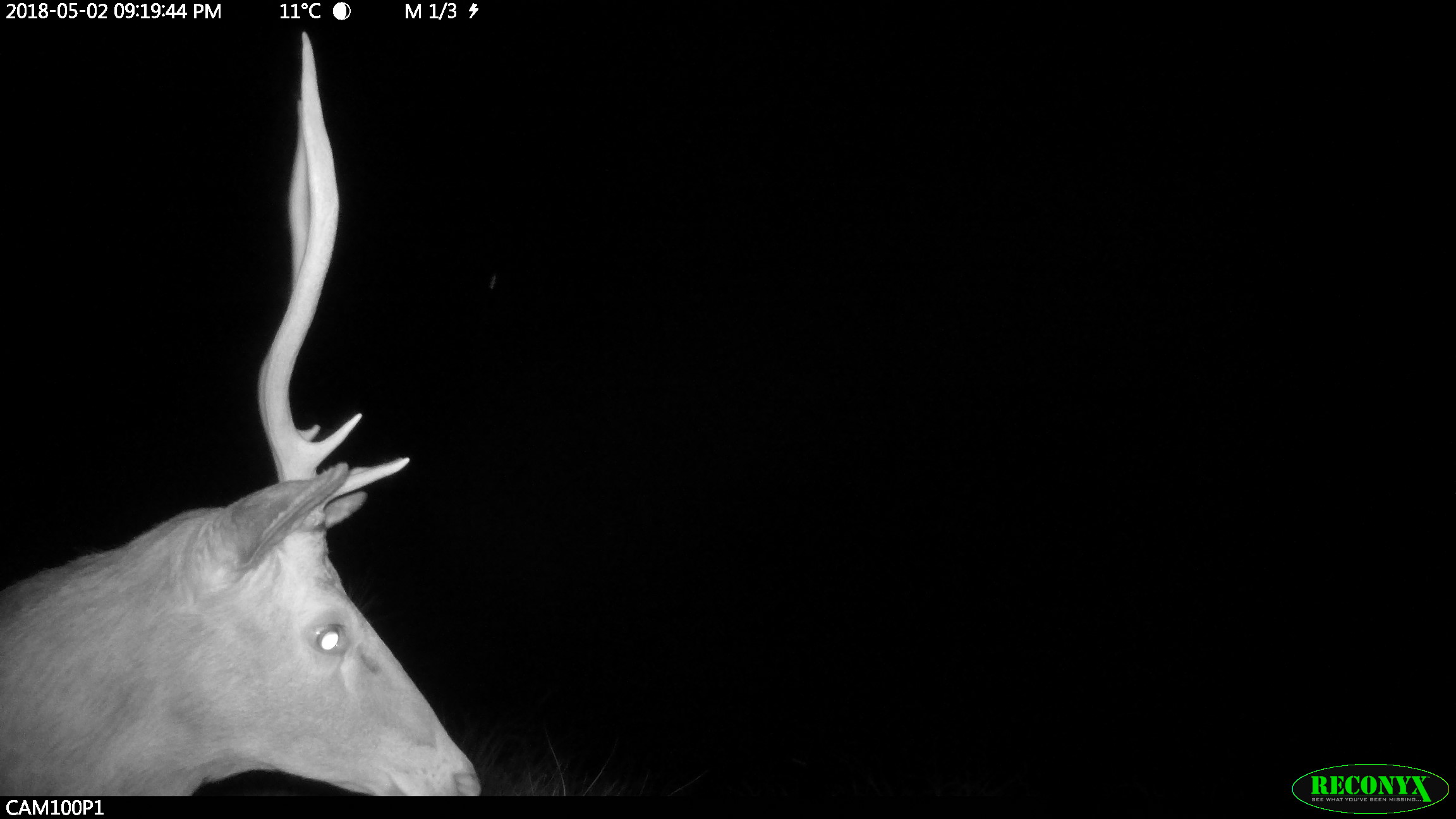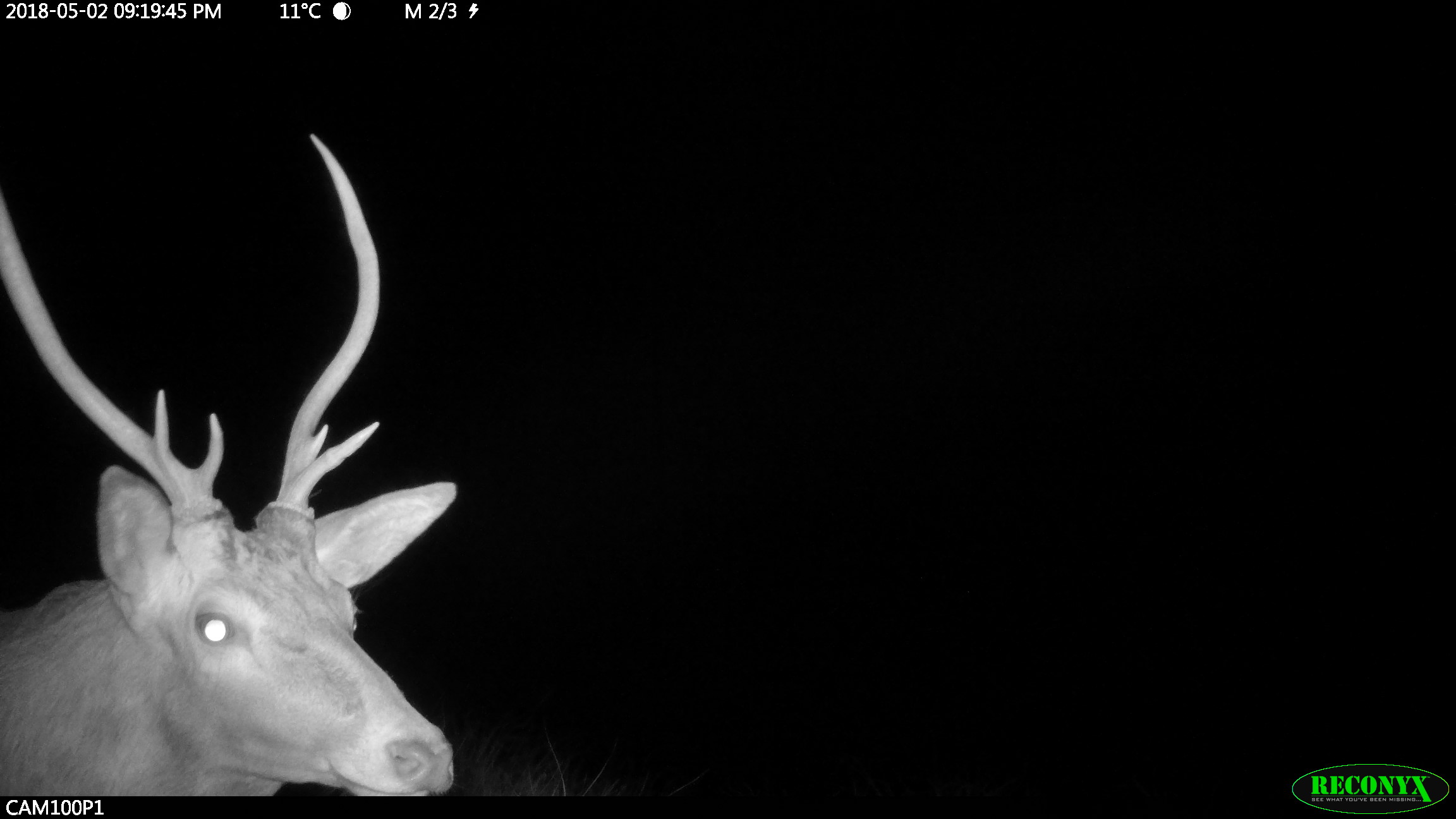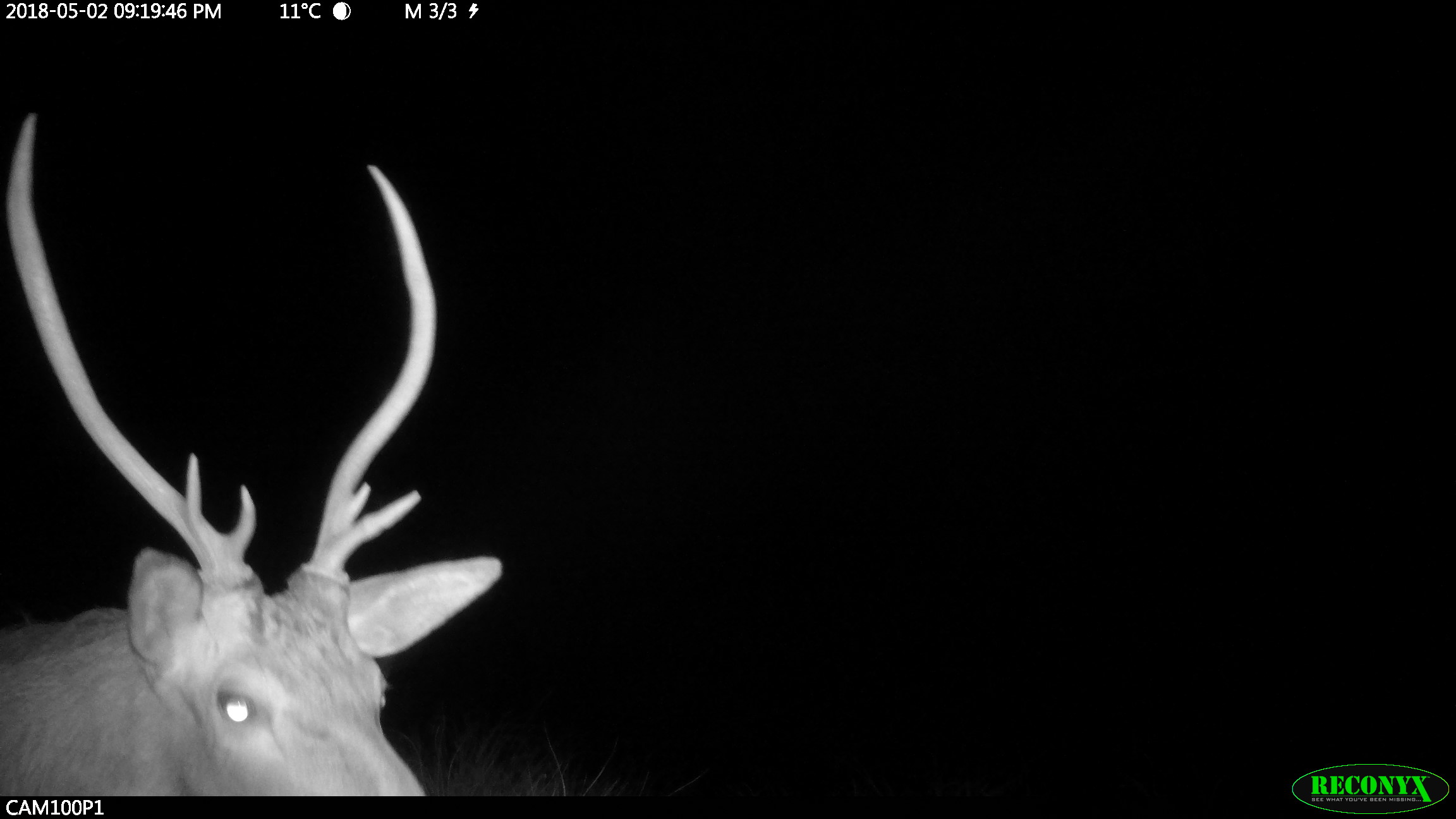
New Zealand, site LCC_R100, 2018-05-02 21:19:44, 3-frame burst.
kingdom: Animalia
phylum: Chordata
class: Mammalia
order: Artiodactyla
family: Cervidae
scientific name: Cervidae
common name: deer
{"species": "deer (Cervidae)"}